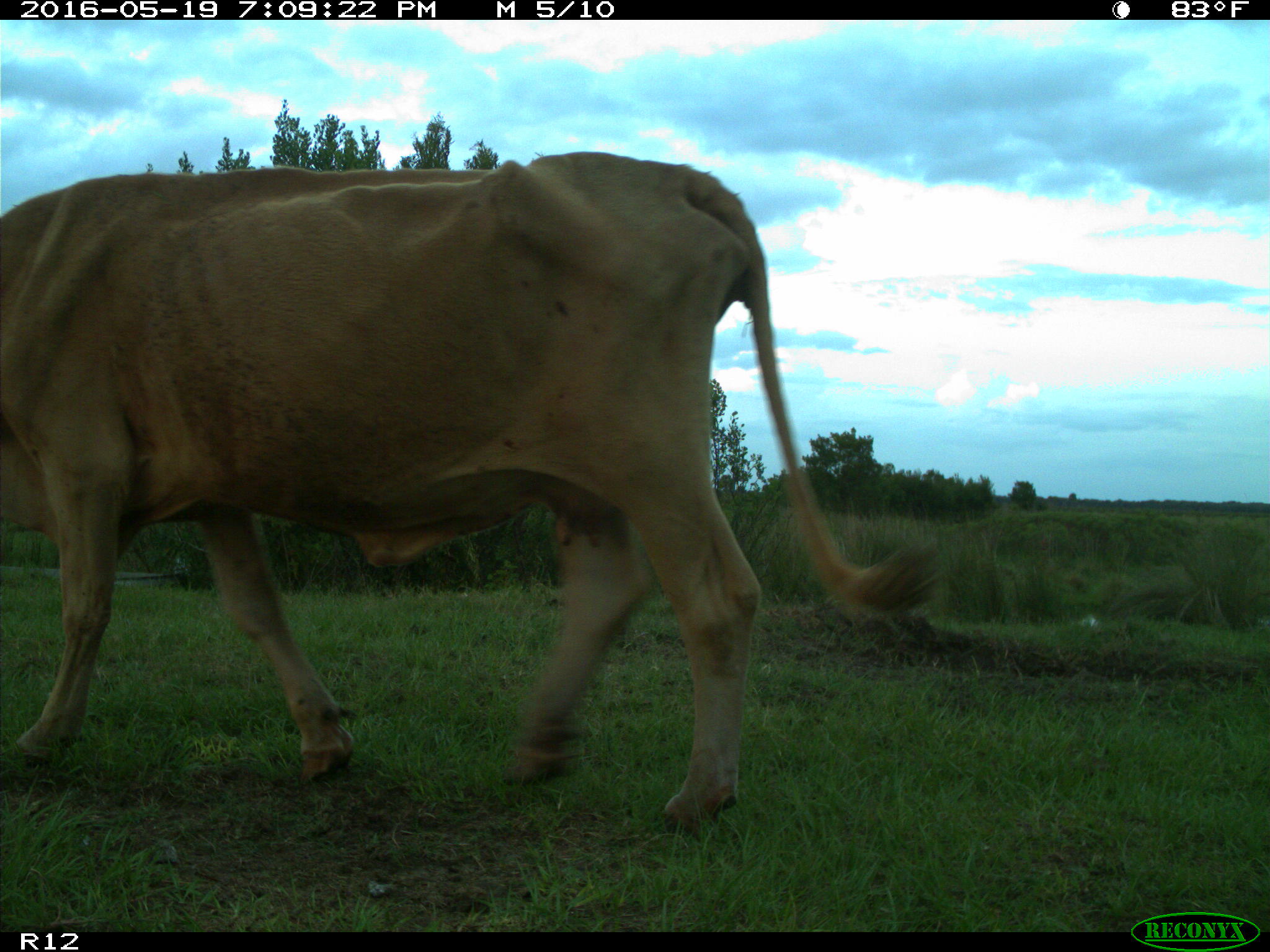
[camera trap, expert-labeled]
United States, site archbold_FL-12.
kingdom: Animalia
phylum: Chordata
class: Mammalia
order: Artiodactyla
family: Bovidae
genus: Bos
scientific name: Bos taurus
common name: domestic cow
Bos taurus (domestic cow).